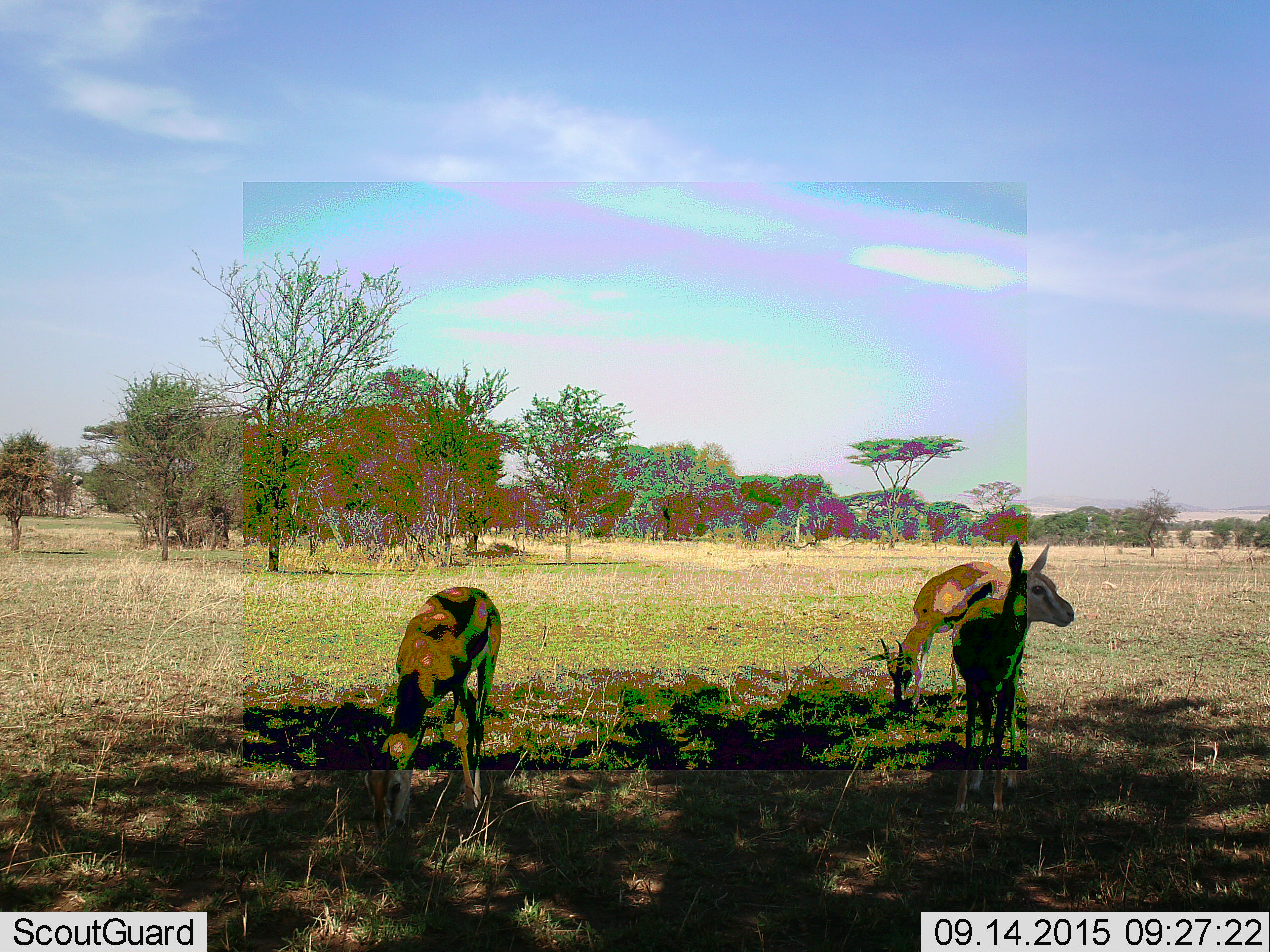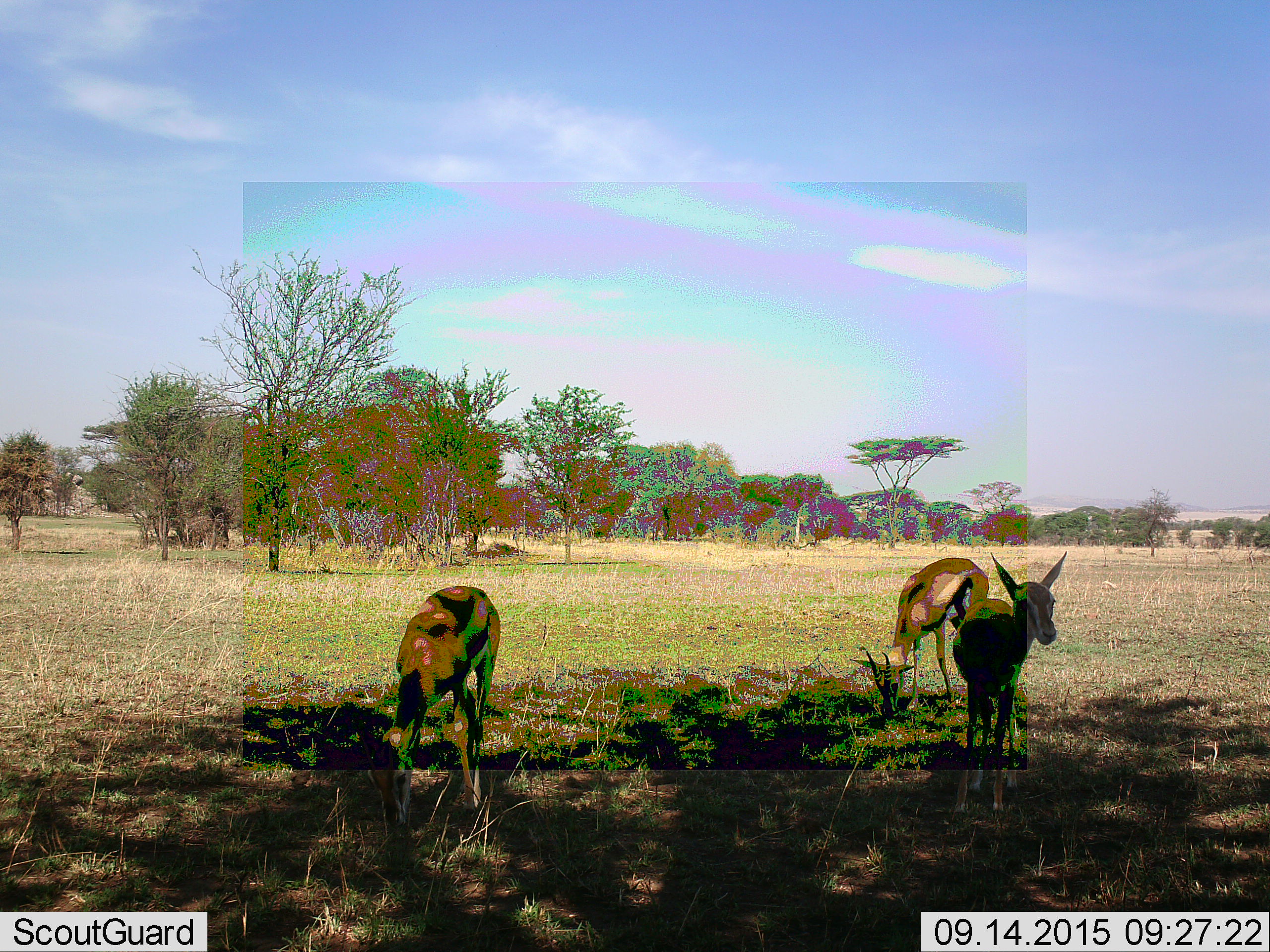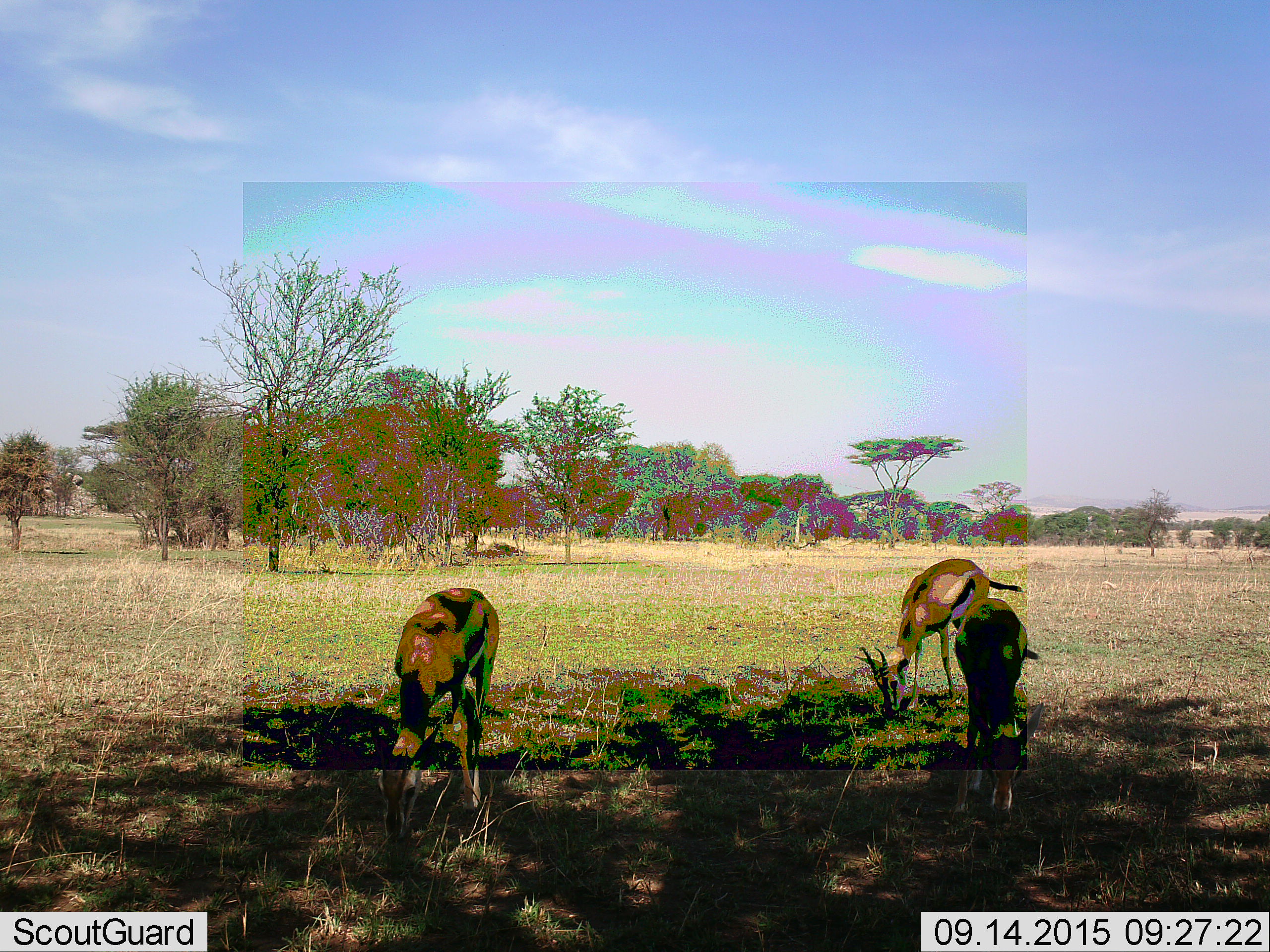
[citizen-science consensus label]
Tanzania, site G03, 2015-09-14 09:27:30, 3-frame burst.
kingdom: Animalia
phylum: Chordata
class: Mammalia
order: Artiodactyla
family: Bovidae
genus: Eudorcas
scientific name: Eudorcas thomsonii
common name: thomson's gazelle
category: gazellethomsons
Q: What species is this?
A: Gazellethomsons (thomson's gazelle) (Eudorcas thomsonii).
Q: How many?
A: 3.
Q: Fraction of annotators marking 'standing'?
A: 64%.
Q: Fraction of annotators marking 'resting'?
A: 0%.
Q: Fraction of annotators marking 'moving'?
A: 36%.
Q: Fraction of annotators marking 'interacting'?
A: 0%.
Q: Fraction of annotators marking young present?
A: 7%.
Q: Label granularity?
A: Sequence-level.